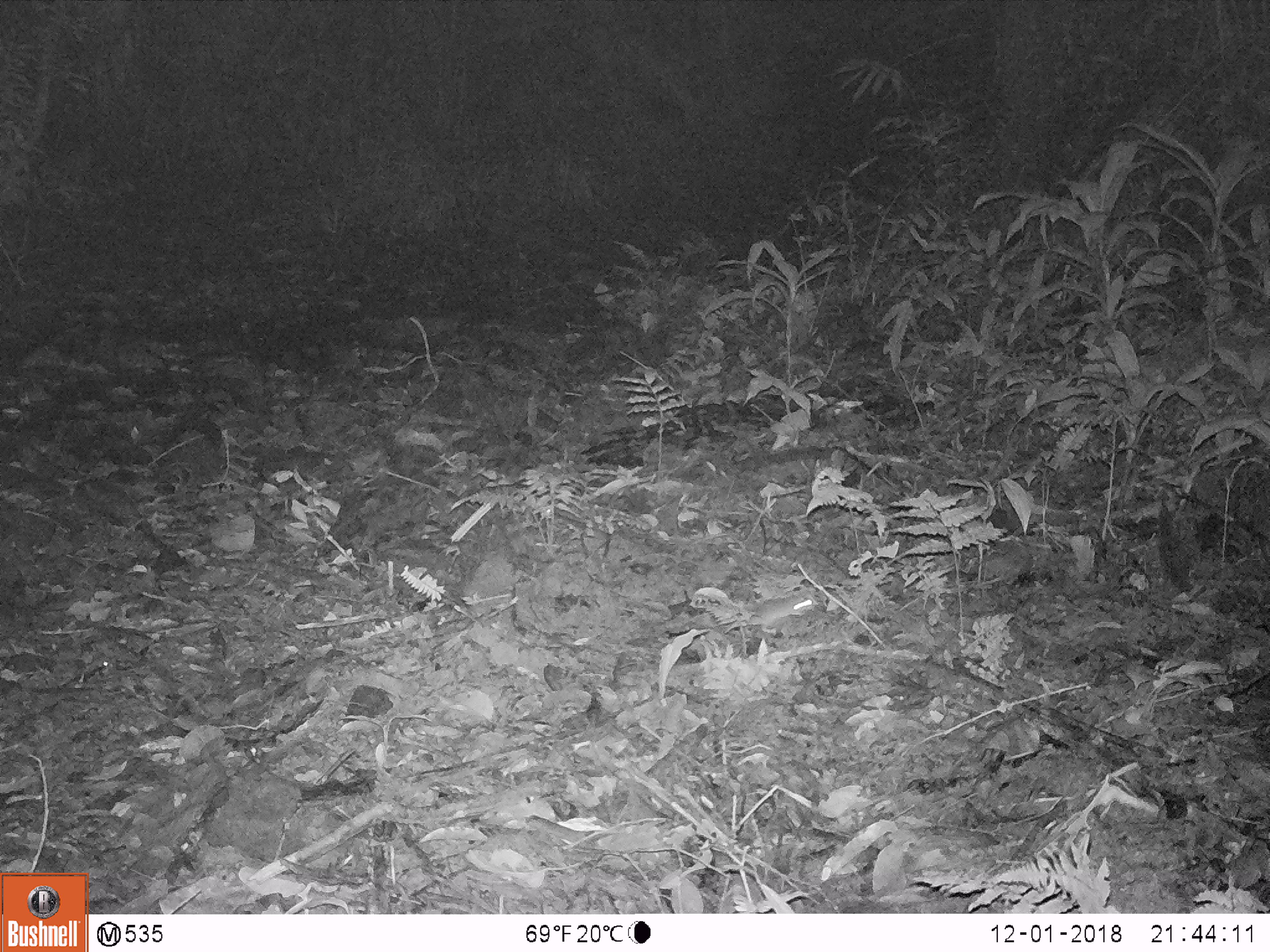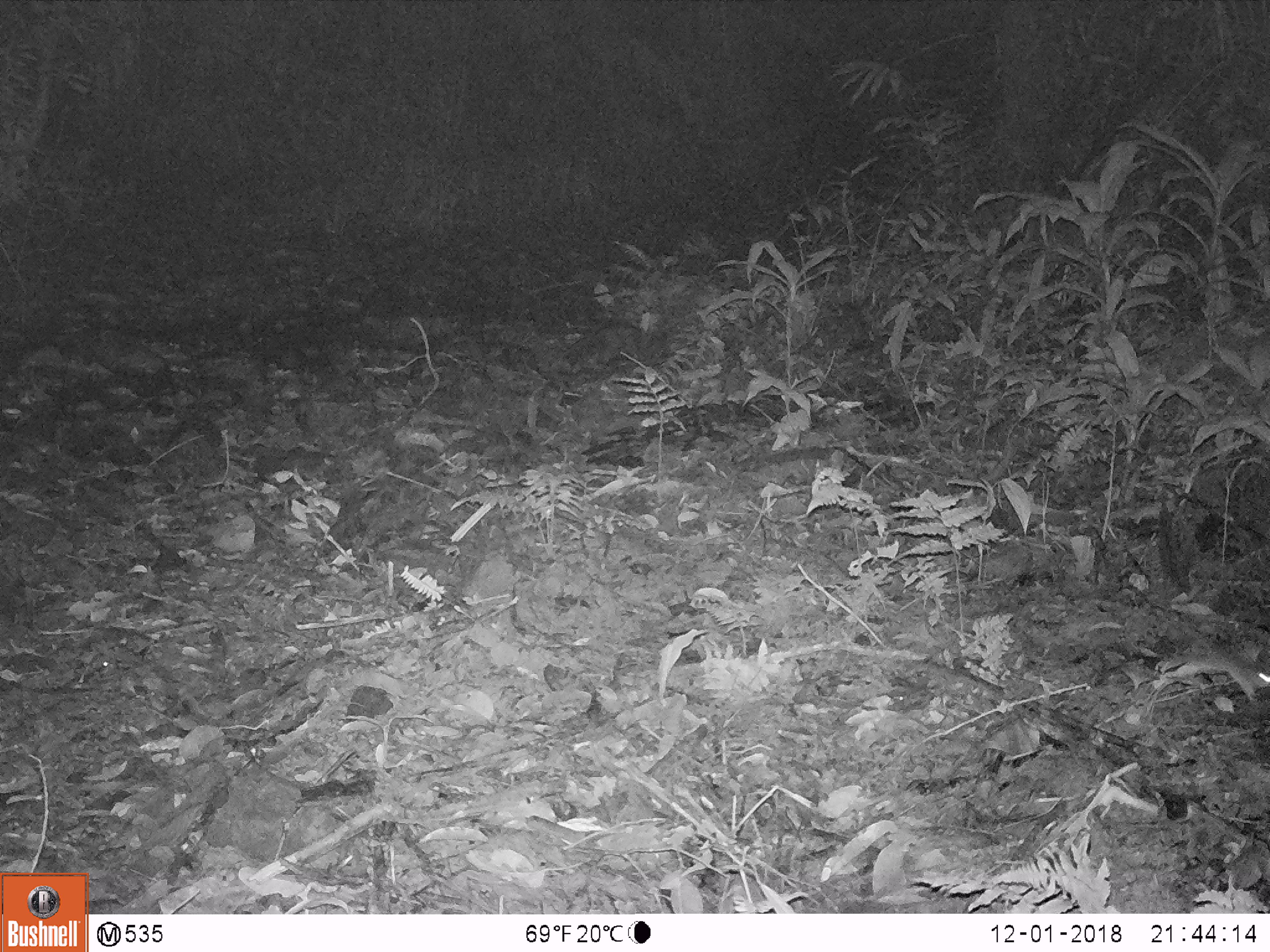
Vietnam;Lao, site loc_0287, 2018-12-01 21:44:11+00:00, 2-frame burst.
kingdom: Animalia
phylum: Chordata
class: Mammalia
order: Rodentia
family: Muridae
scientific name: Muridae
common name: old-world mice and rats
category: unidentified murid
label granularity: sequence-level